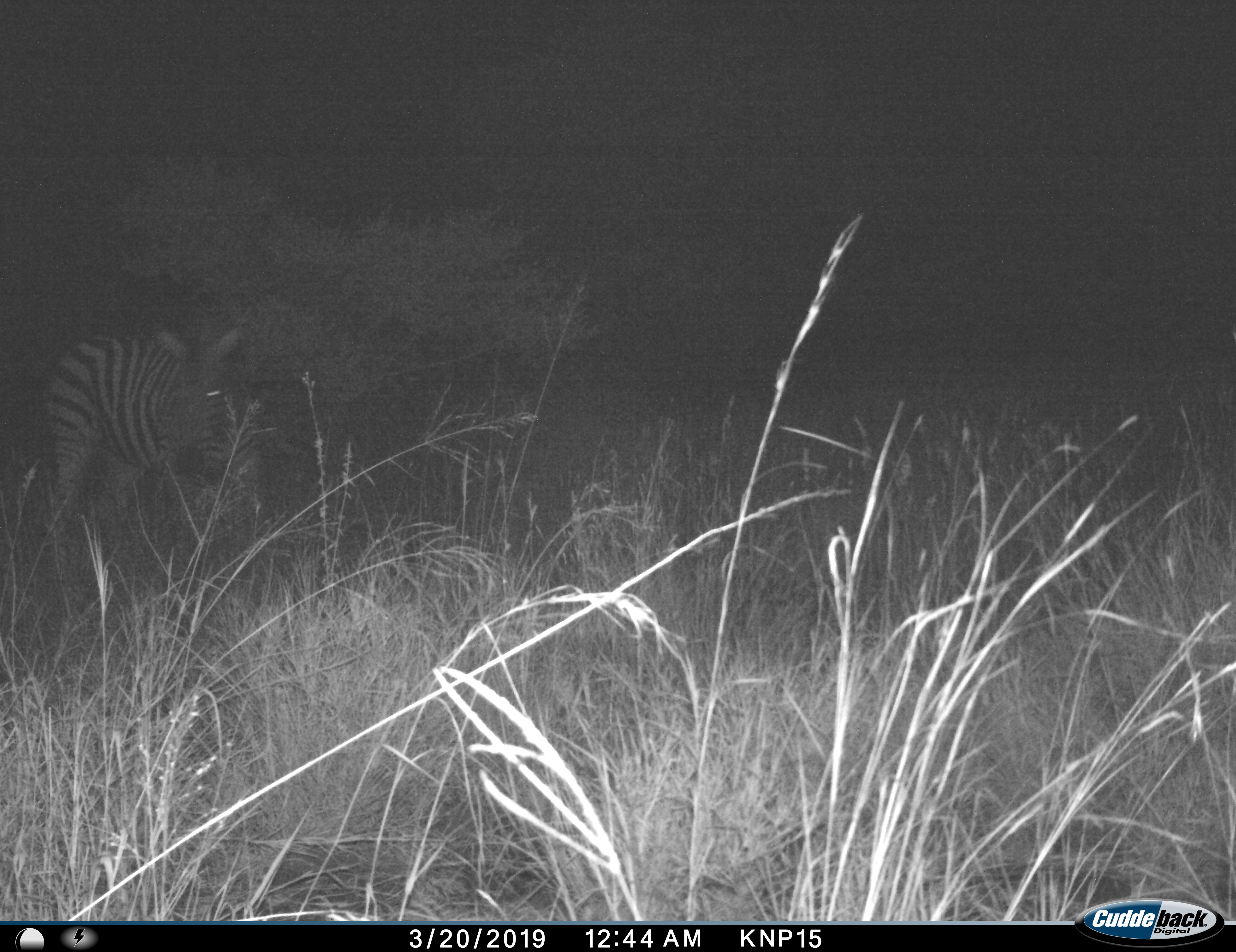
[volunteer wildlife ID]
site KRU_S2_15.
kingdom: Animalia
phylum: Chordata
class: Mammalia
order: Perissodactyla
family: Equidae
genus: Equus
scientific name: Equus quagga burchellii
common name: burchell's zebra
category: zebraburchells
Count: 1.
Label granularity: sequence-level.